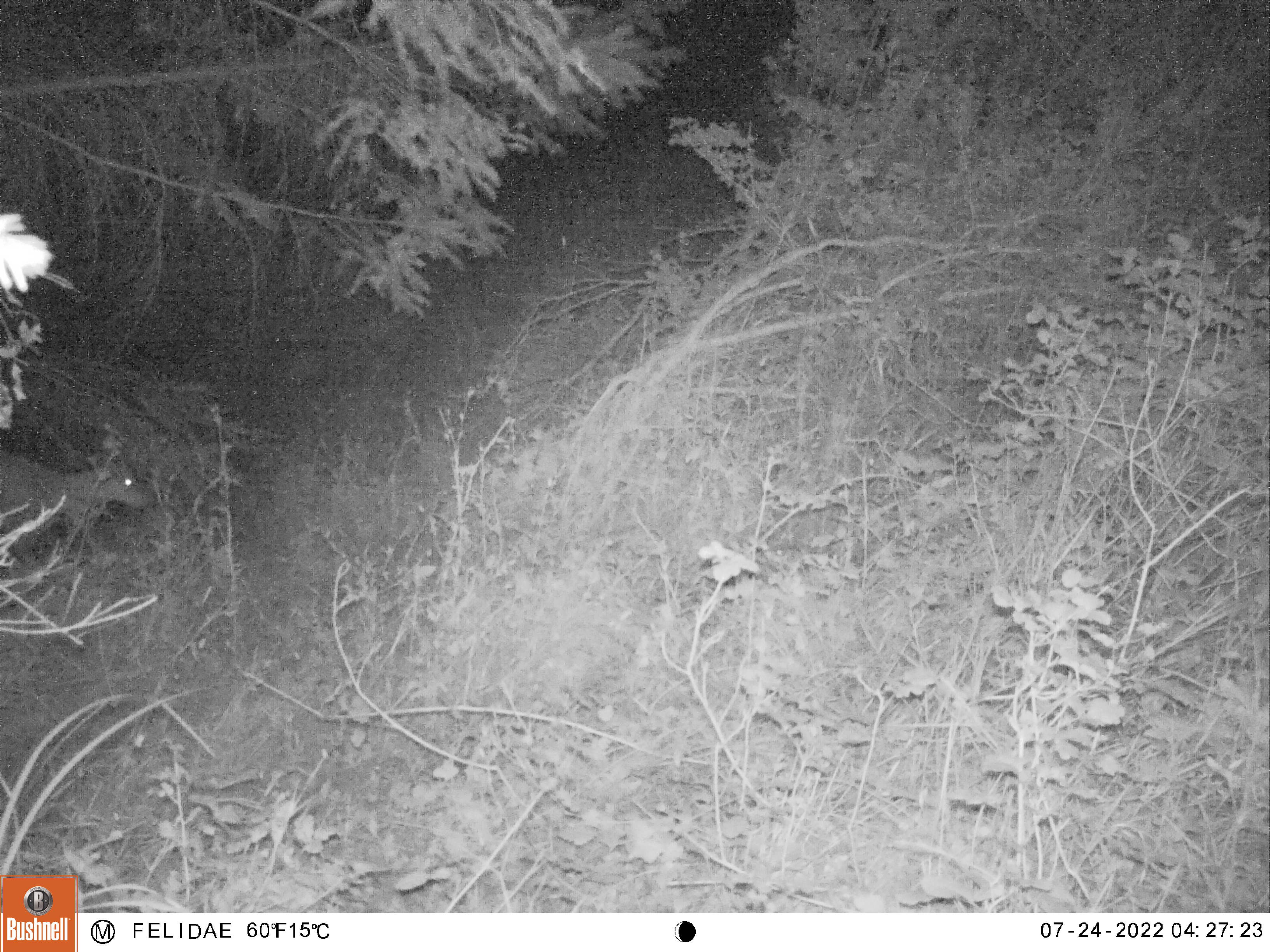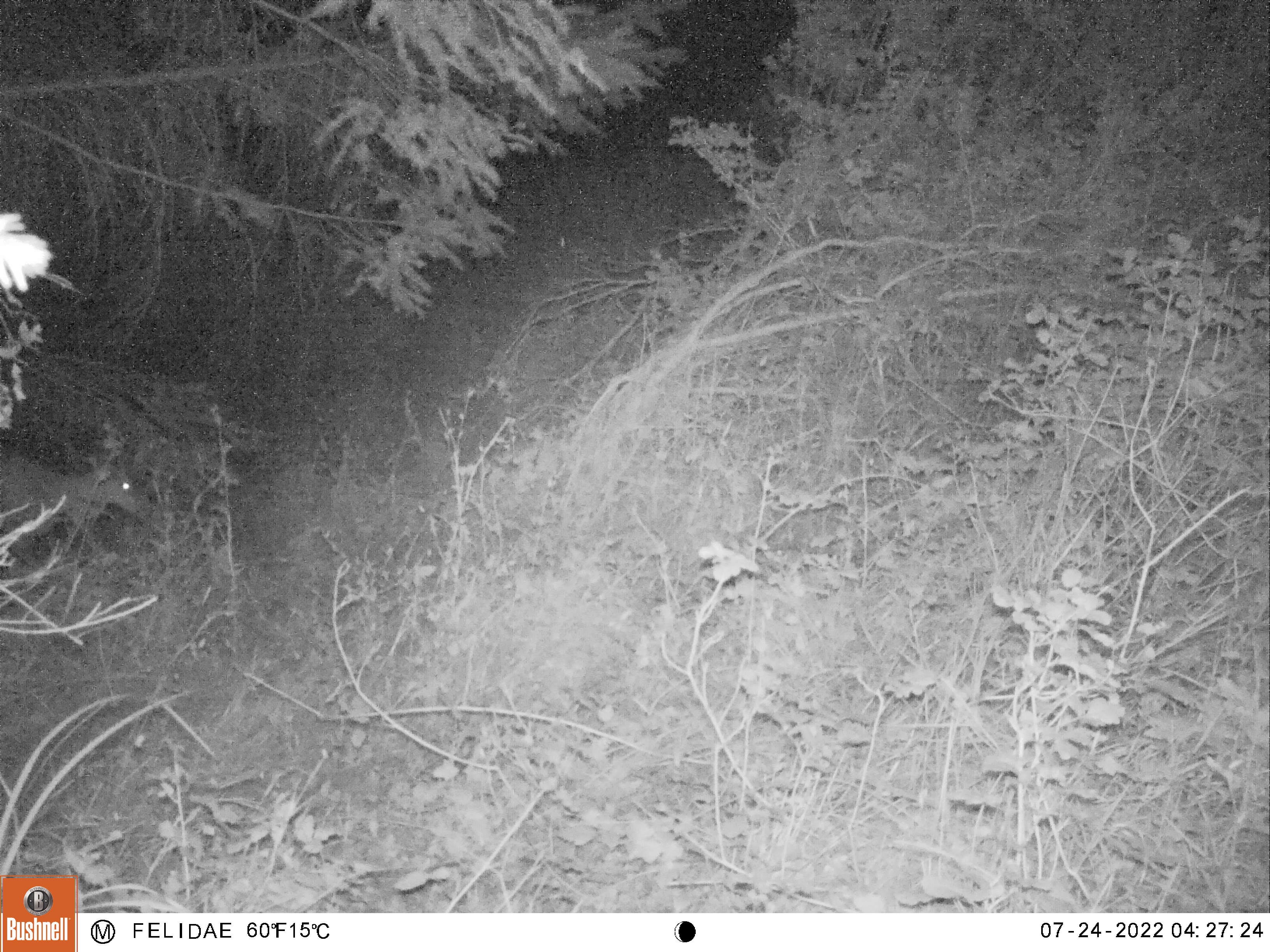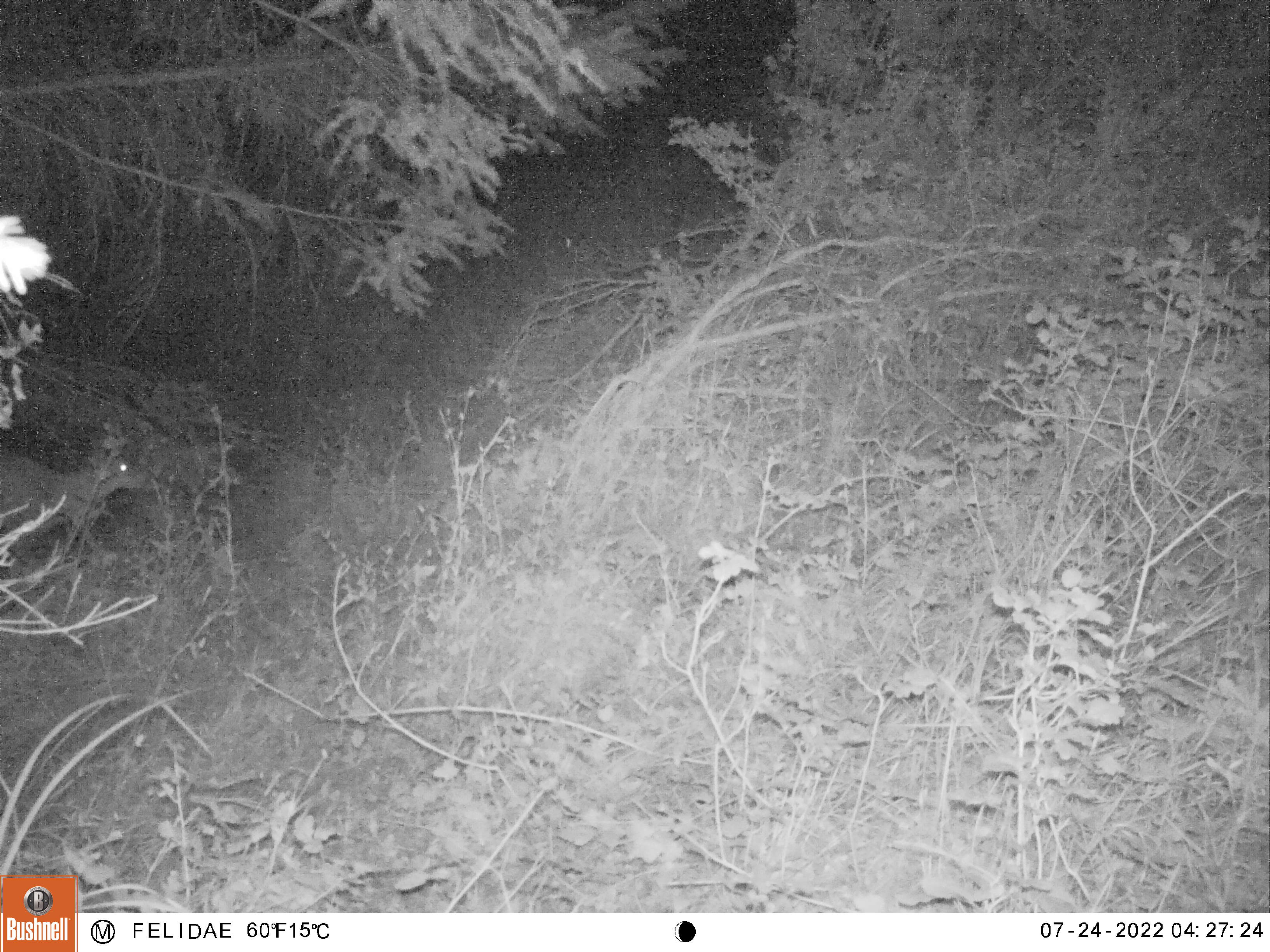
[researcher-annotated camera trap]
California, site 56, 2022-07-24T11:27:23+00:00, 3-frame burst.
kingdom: Animalia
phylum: Chordata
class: Mammalia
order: Artiodactyla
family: Cervidae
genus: Odocoileus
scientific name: Odocoileus hemionus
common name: mule deer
Mule deer (Odocoileus hemionus).